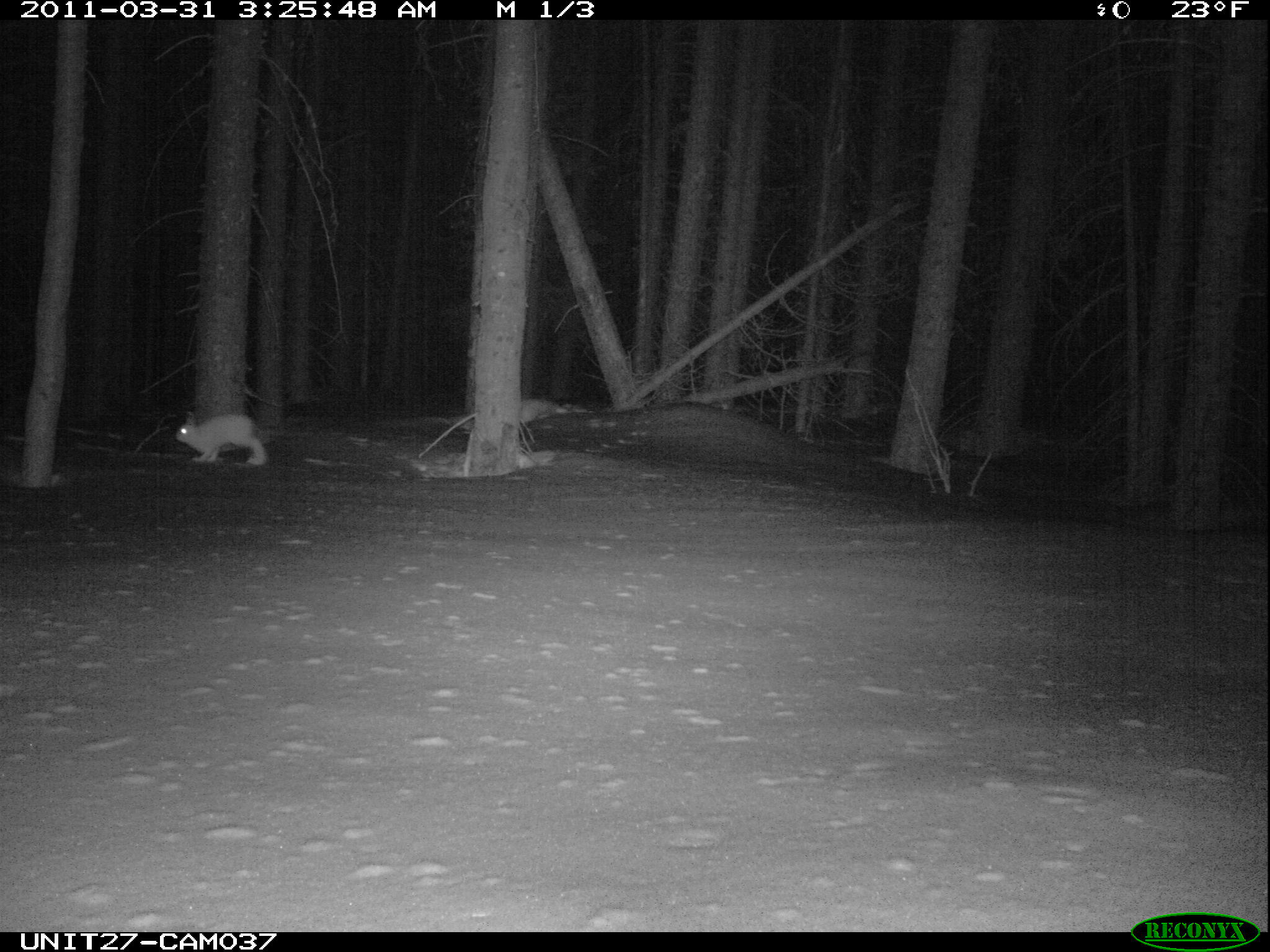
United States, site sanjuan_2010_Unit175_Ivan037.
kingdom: Animalia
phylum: Chordata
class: Mammalia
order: Lagomorpha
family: Leporidae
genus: Lepus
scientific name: Lepus americanus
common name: snowshoe hare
Lepus americanus (snowshoe hare).